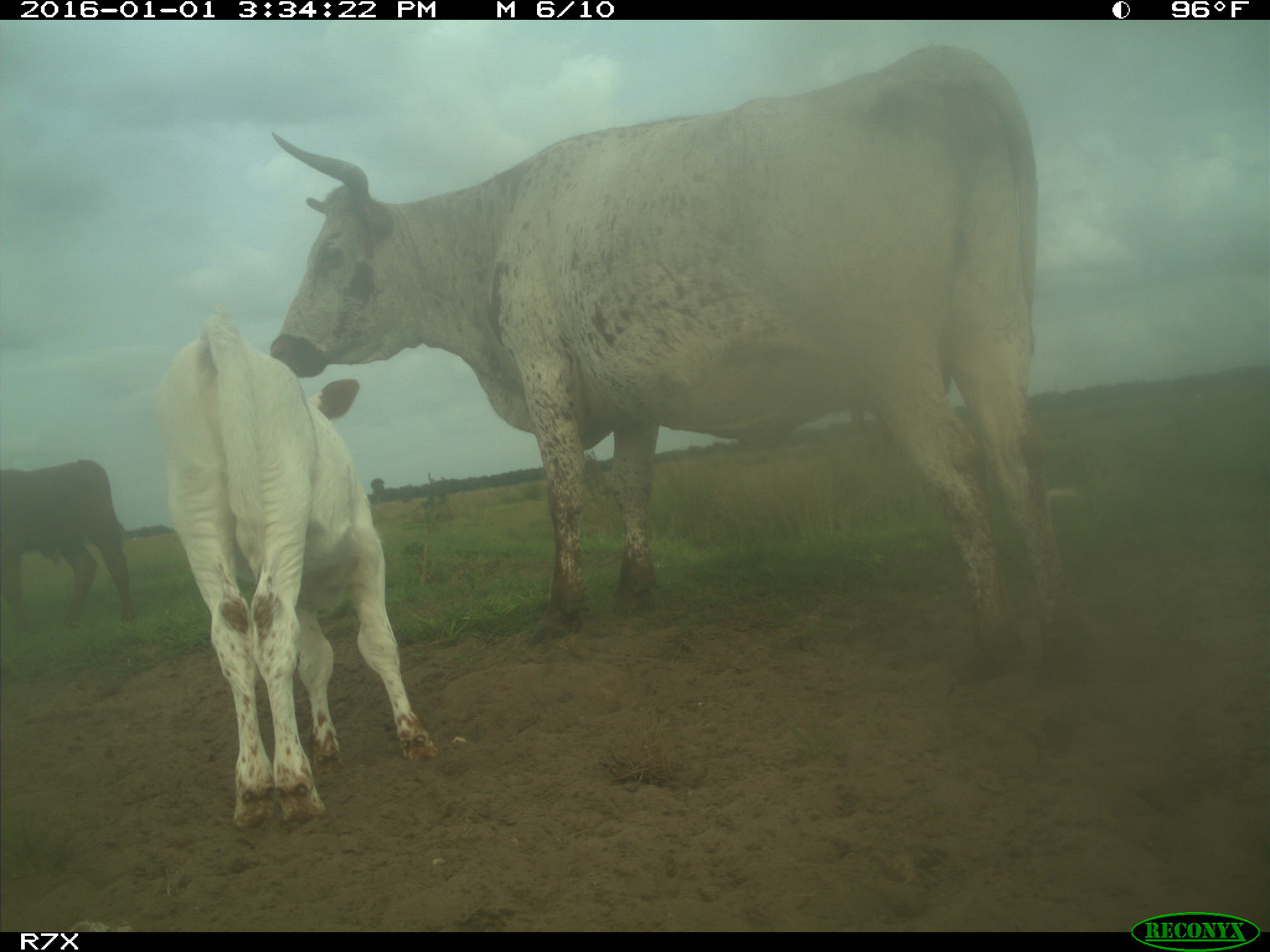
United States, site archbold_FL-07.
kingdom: Animalia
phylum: Chordata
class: Mammalia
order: Artiodactyla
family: Bovidae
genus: Bos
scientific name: Bos taurus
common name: domestic cow